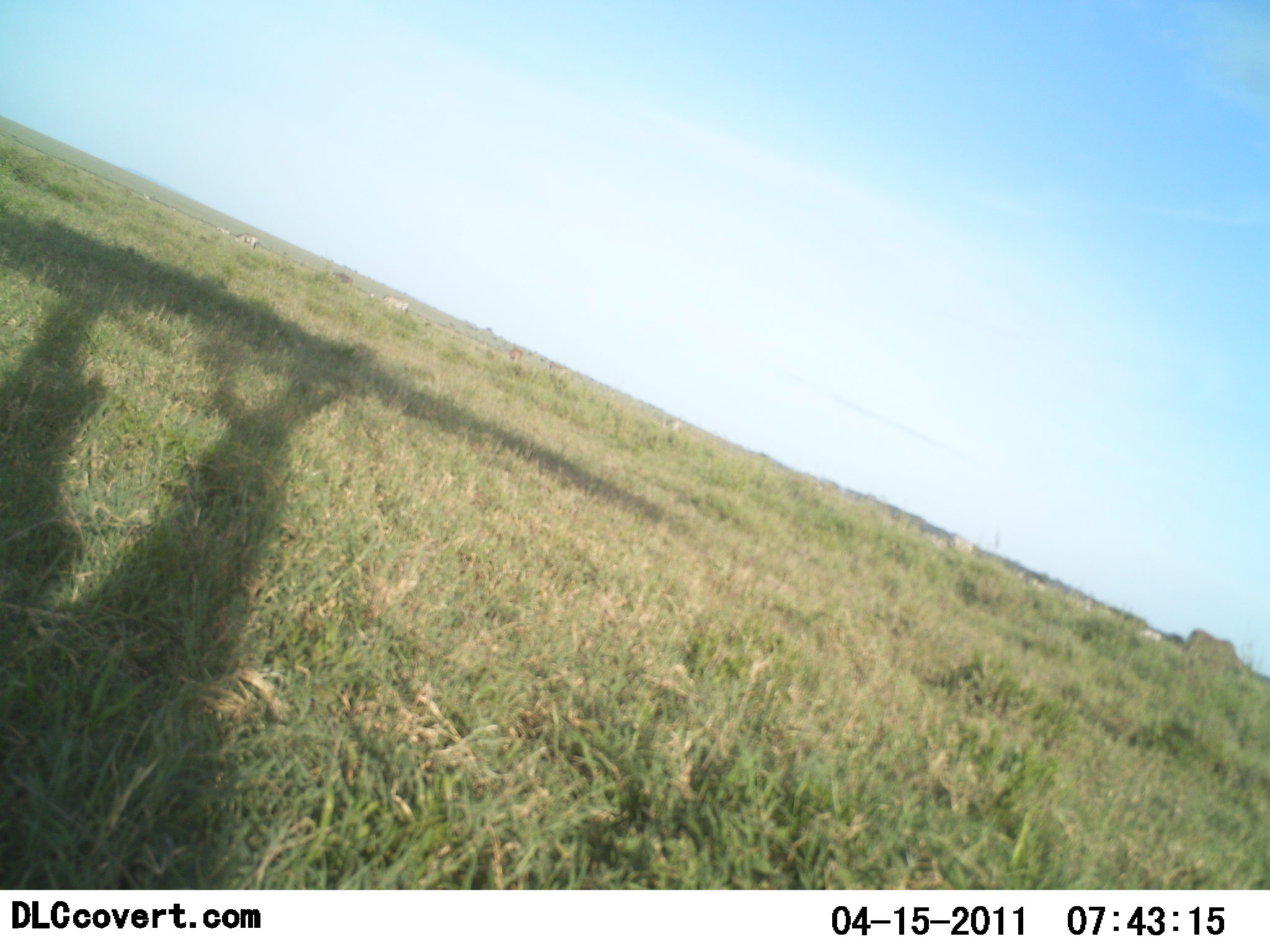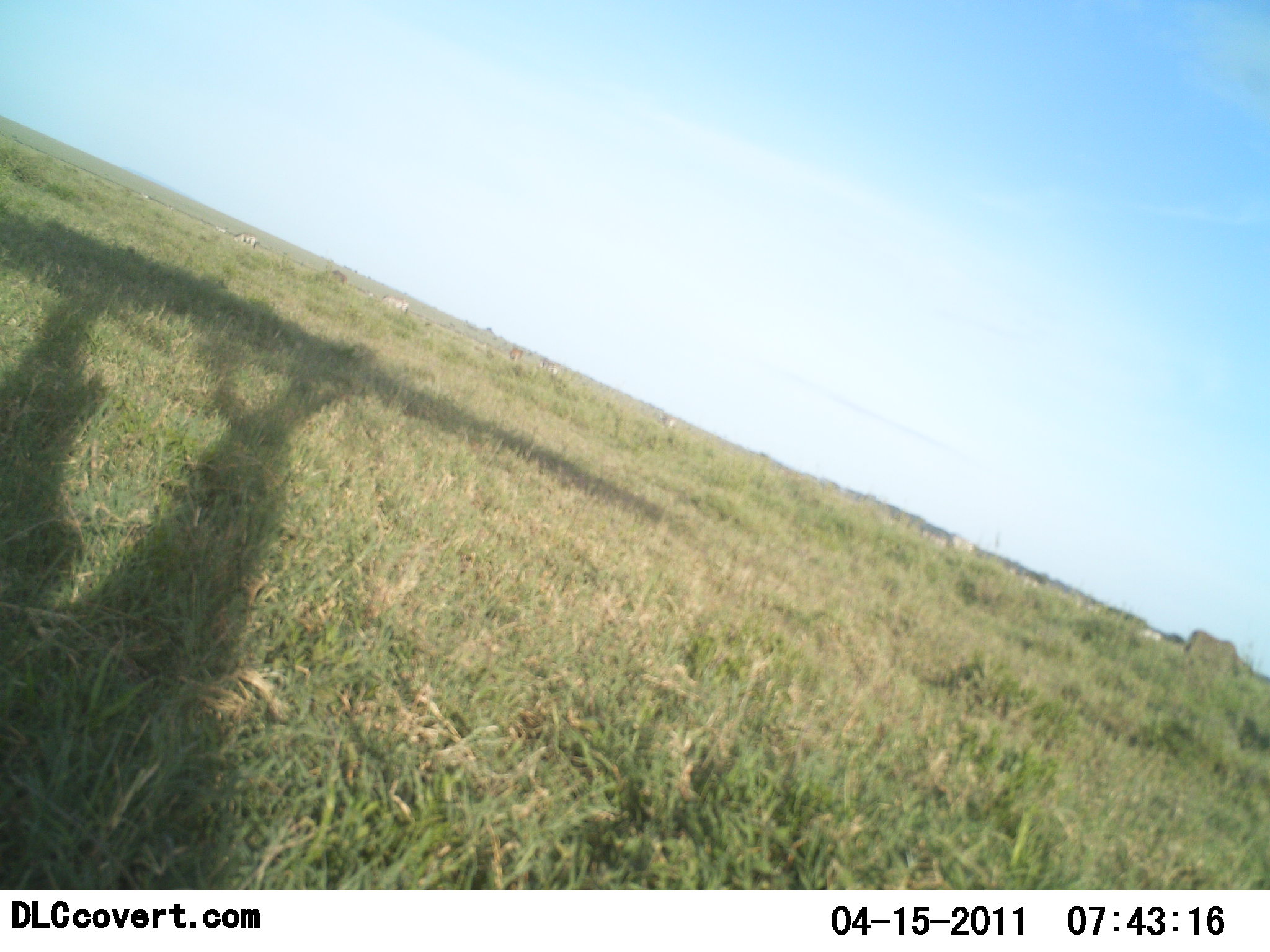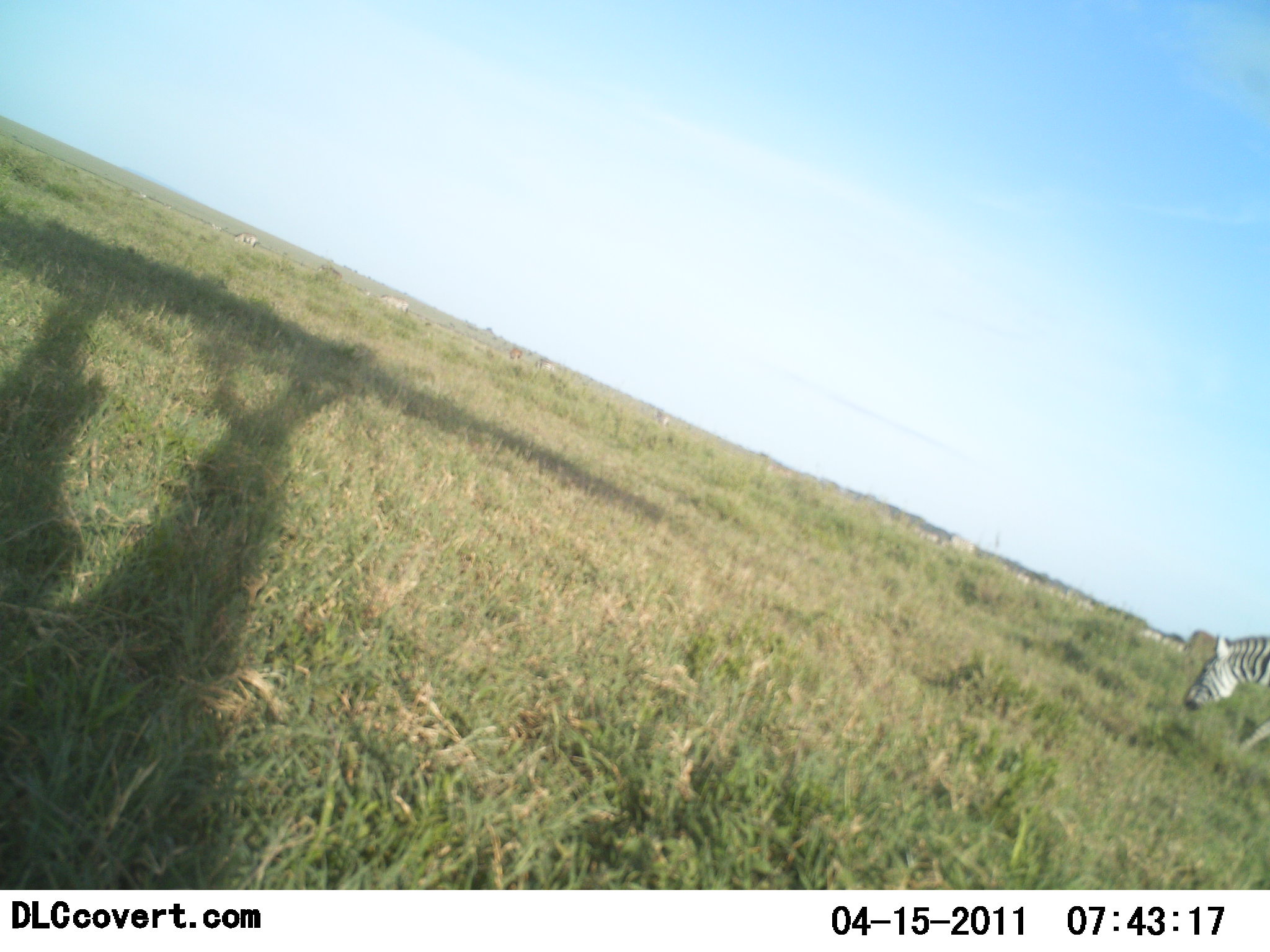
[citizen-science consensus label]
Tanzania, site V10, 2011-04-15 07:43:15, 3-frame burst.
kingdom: Animalia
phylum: Chordata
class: Mammalia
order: Perissodactyla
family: Equidae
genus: Equus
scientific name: Equus quagga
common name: plains zebra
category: zebra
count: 1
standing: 8%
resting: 0%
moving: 58%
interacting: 0%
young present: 0%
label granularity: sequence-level